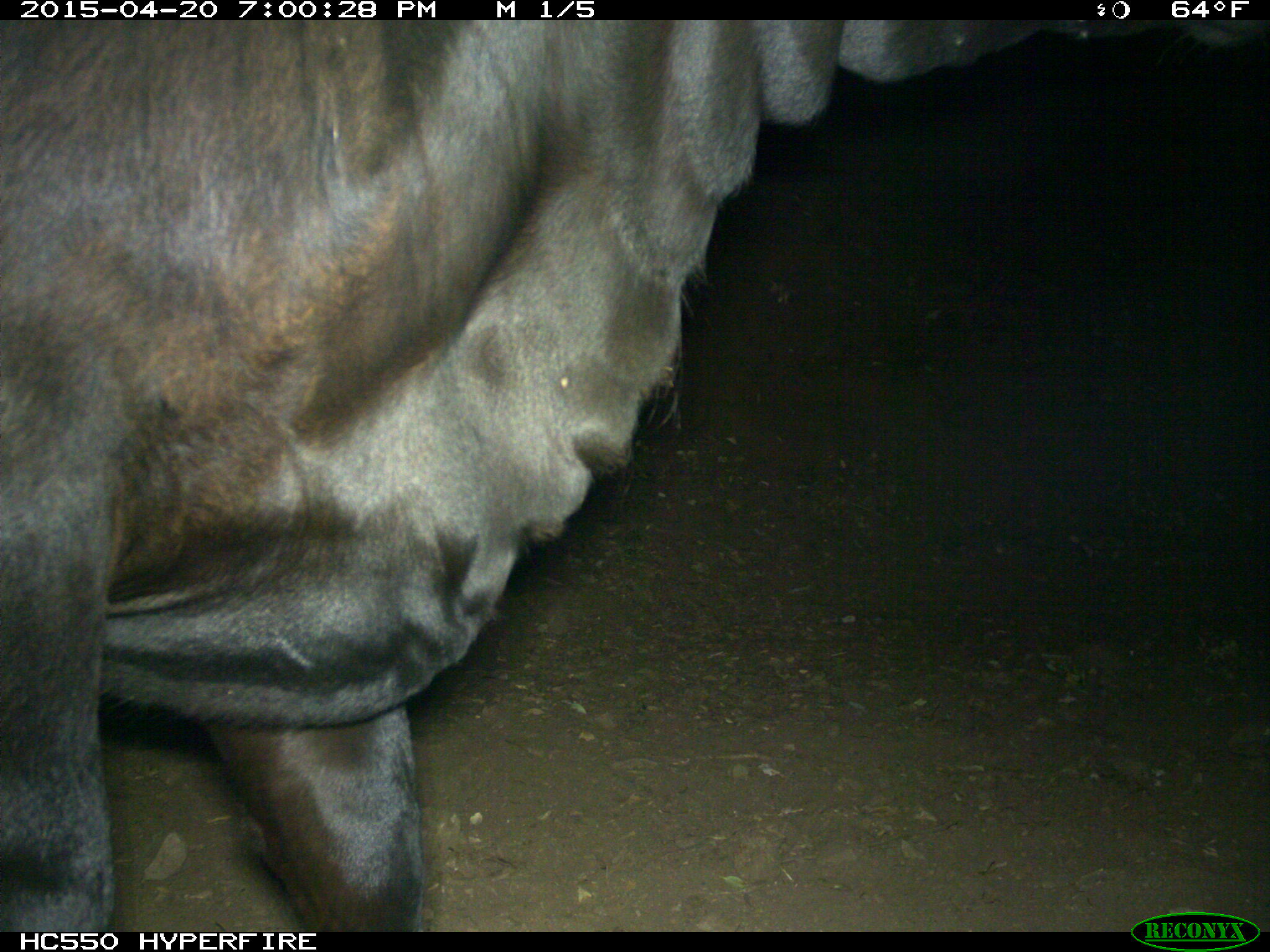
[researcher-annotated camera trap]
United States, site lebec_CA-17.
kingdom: Animalia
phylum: Chordata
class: Mammalia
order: Artiodactyla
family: Bovidae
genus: Bos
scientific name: Bos taurus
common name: domestic cow